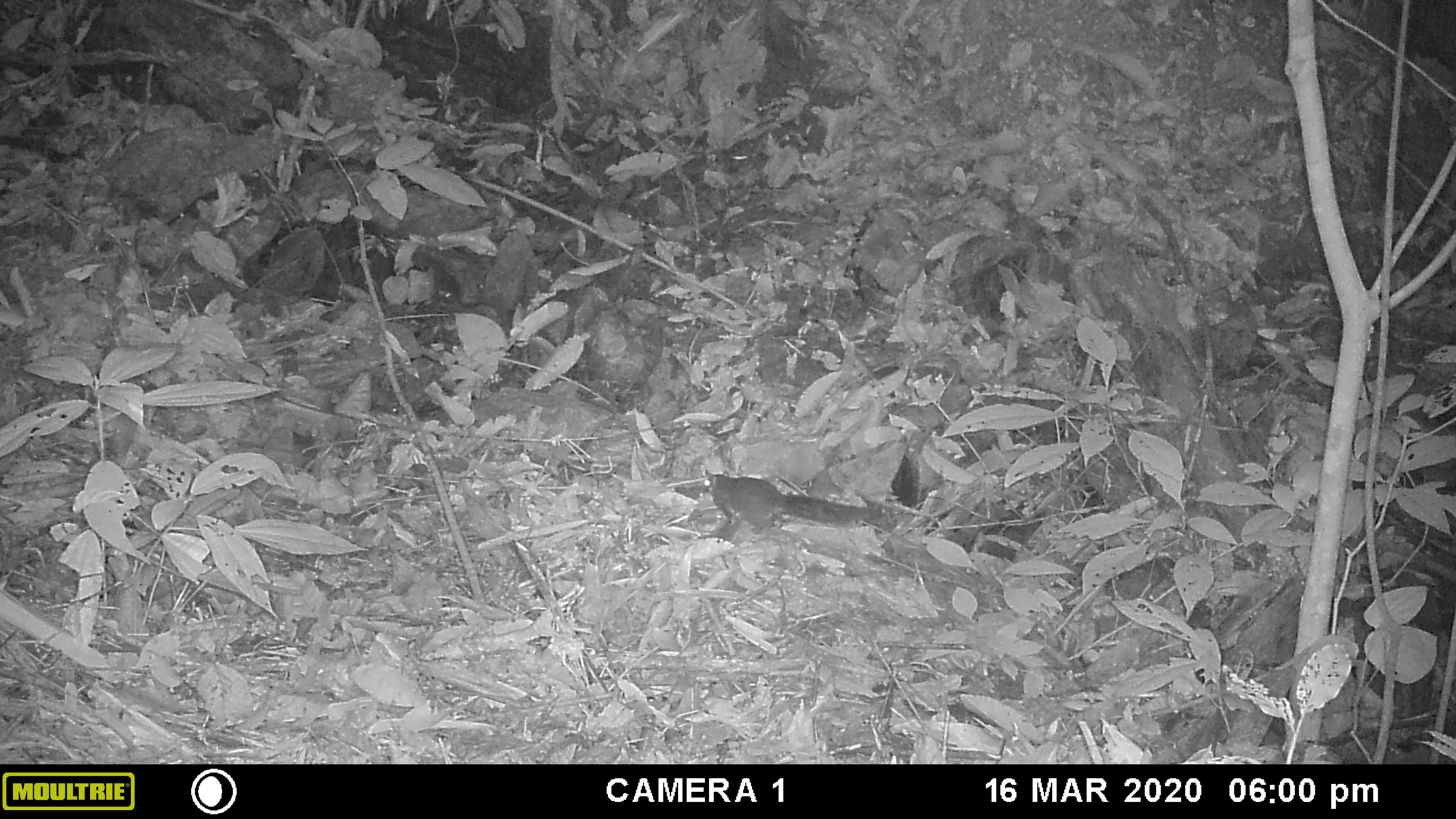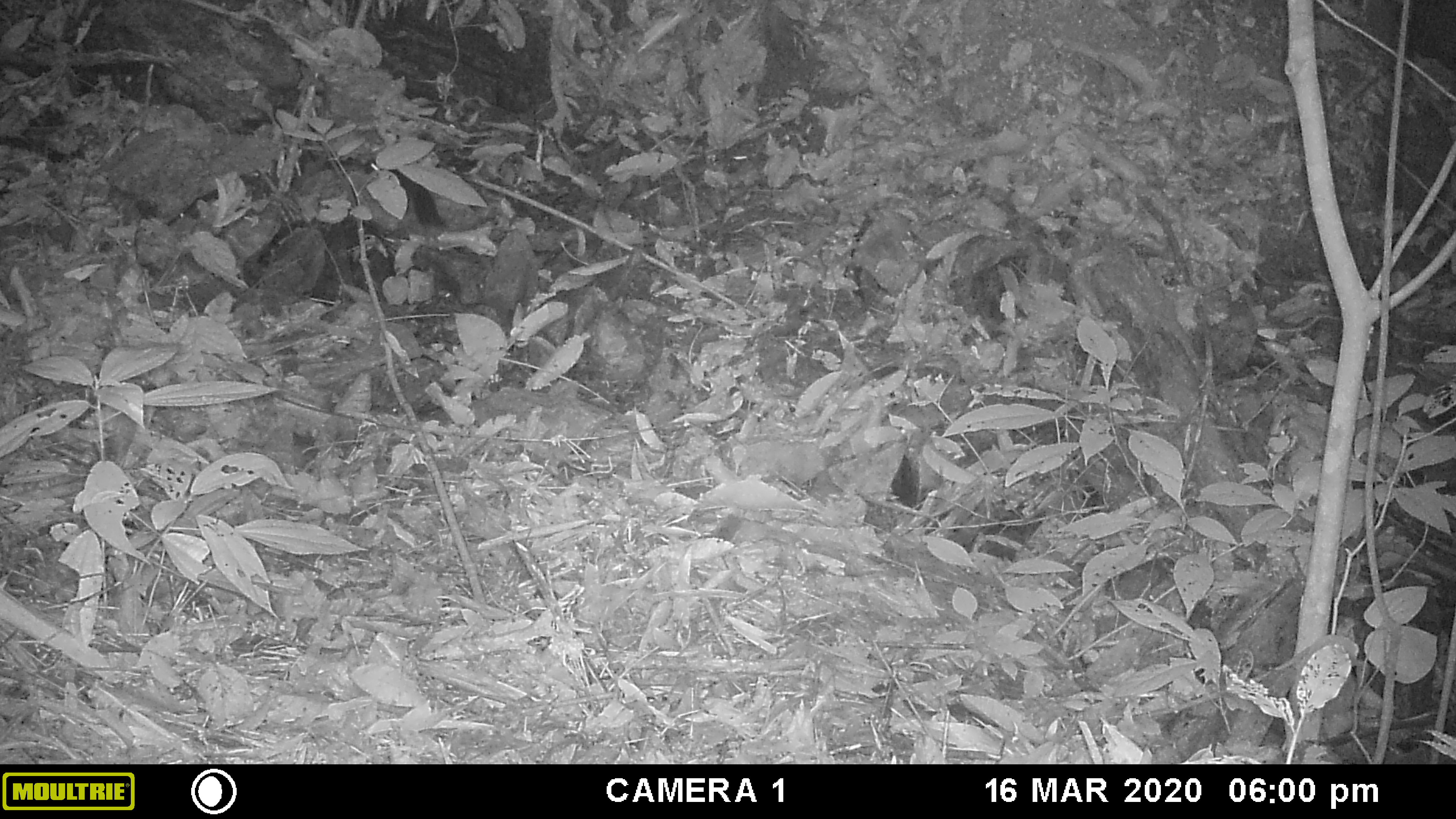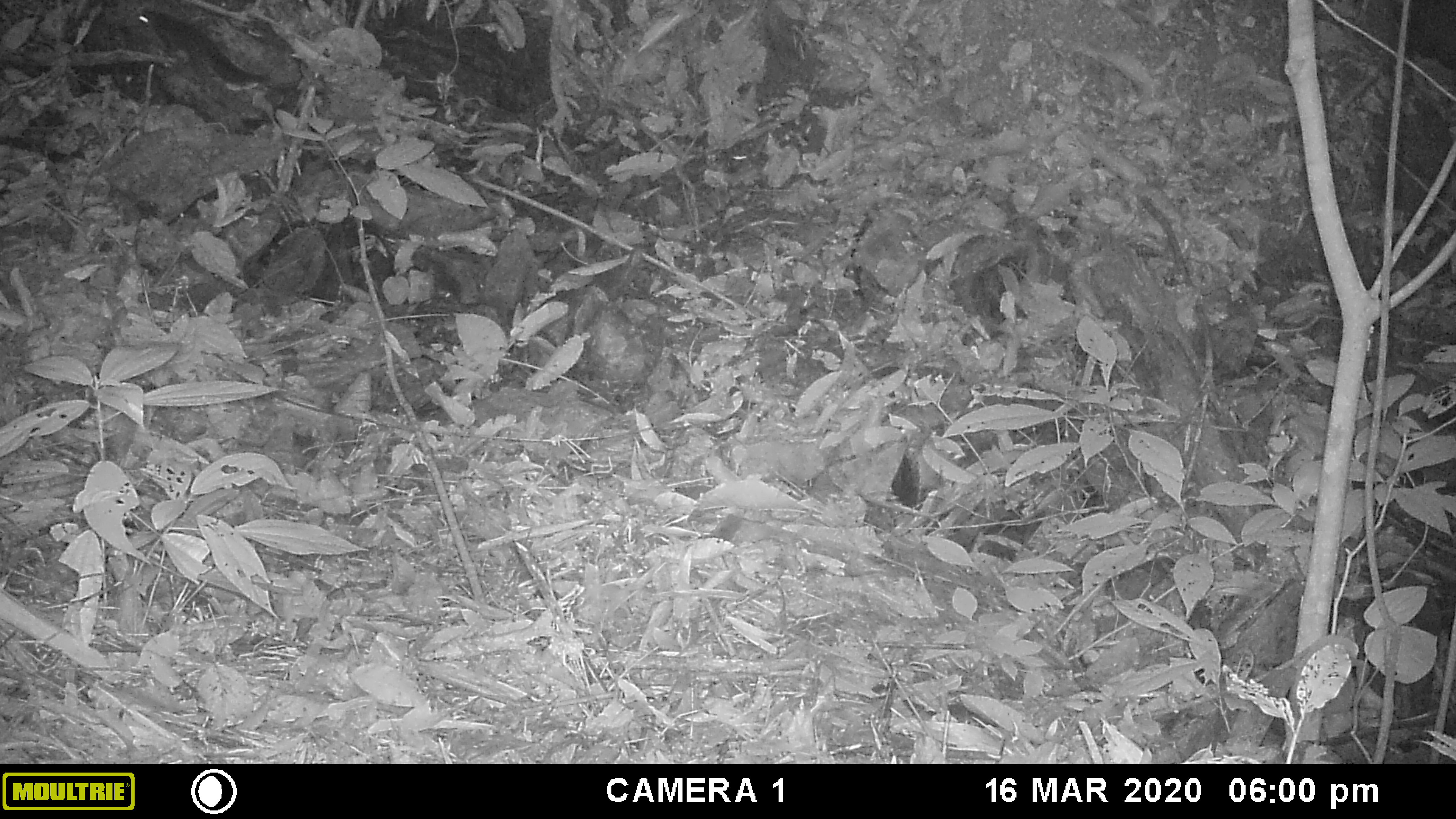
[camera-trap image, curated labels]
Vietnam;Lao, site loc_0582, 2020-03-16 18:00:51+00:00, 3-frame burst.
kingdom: Animalia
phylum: Chordata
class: Mammalia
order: Rodentia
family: Sciuridae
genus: Dremomys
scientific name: Dremomys rufigenis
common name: red-cheeked squirrel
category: red cheeked squirrel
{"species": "red cheeked squirrel (red-cheeked squirrel) (Dremomys rufigenis)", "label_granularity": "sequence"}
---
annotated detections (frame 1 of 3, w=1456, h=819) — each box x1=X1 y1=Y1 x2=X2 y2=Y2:
red cheeked squirrel: x1=704 y1=474 x2=885 y2=541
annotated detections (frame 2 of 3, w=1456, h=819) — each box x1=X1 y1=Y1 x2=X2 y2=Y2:
red cheeked squirrel: x1=364 y1=157 x2=448 y2=231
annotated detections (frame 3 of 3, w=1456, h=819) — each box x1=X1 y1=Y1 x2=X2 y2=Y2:
red cheeked squirrel: x1=136 y1=5 x2=271 y2=87